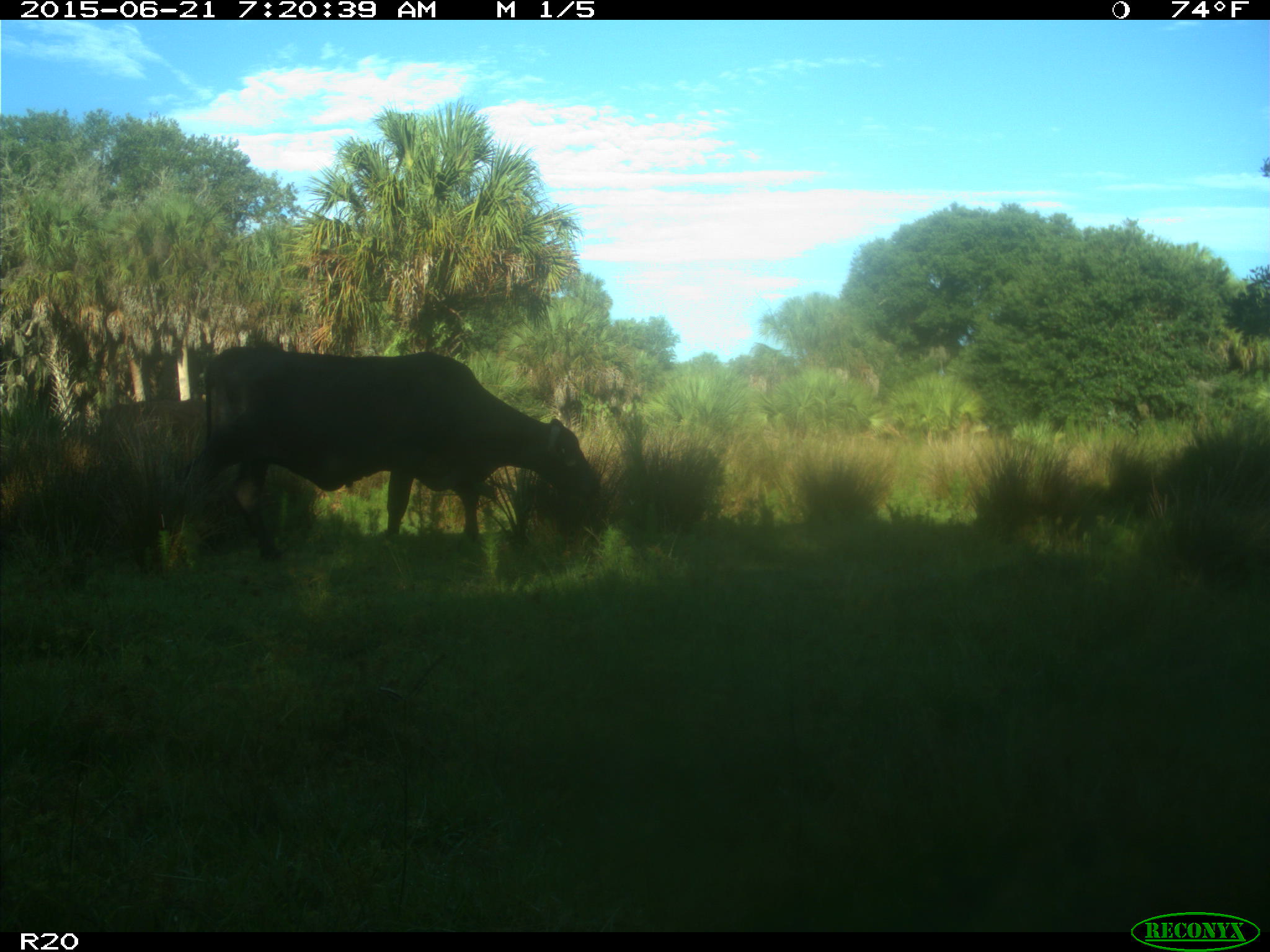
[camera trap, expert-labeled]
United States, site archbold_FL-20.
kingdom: Animalia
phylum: Chordata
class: Mammalia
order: Artiodactyla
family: Bovidae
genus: Bos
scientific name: Bos taurus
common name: domestic cow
Bos taurus (domestic cow).